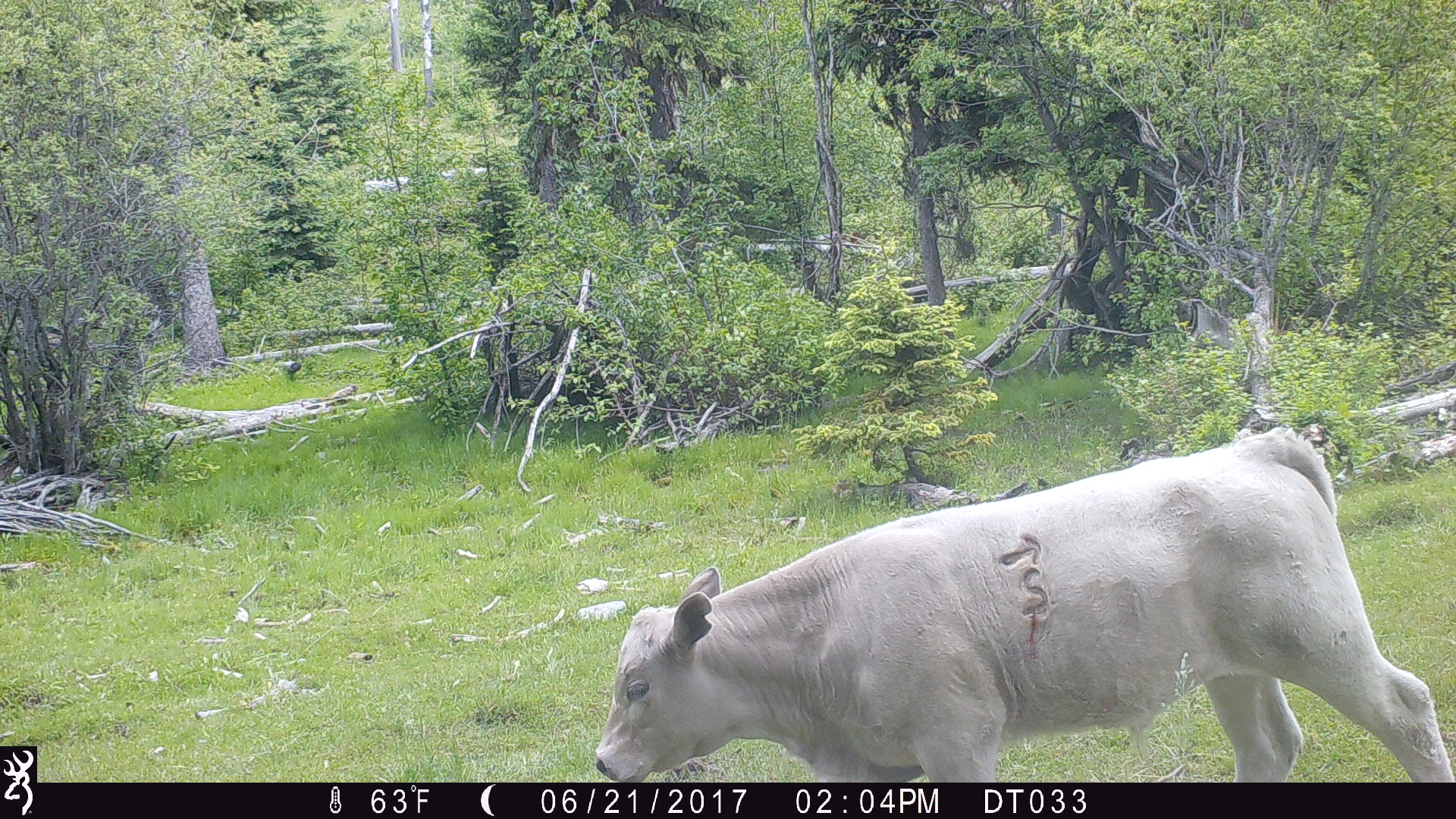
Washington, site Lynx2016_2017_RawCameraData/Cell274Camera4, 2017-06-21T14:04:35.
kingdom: Animalia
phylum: Chordata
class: Mammalia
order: Artiodactyla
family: Bovidae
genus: Bos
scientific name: Bos taurus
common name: domestic cattle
Domestic cattle (Bos taurus). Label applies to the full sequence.